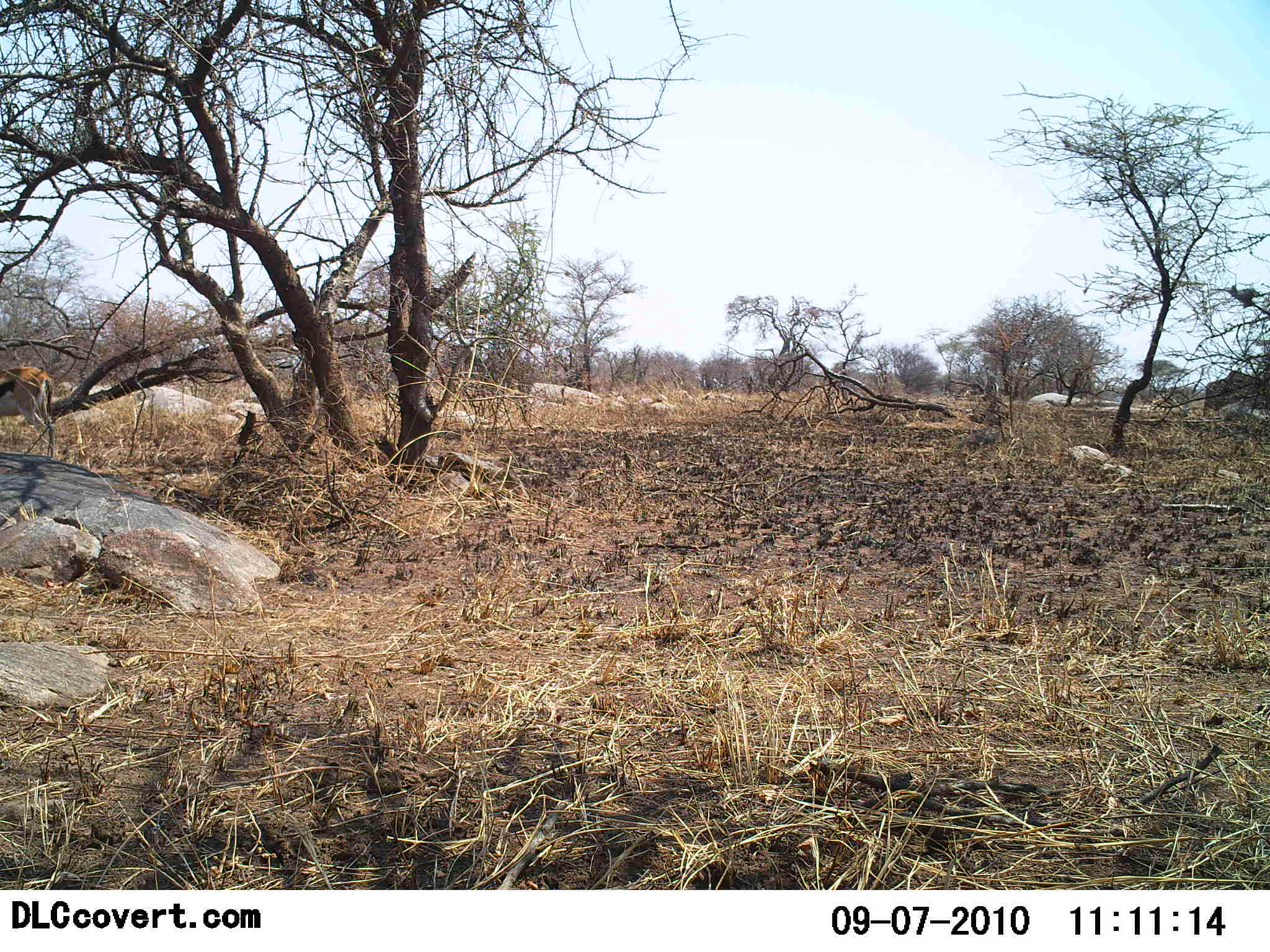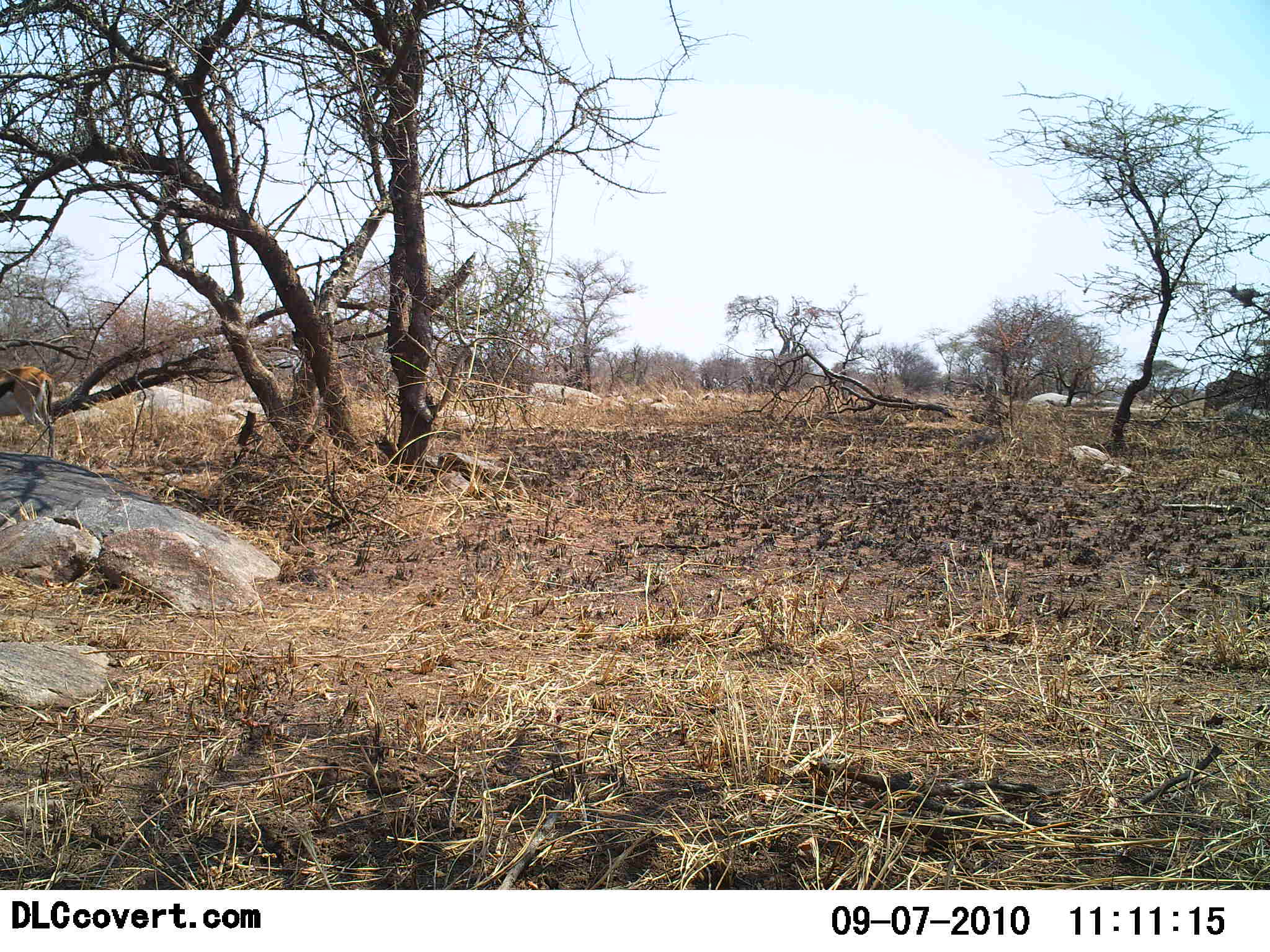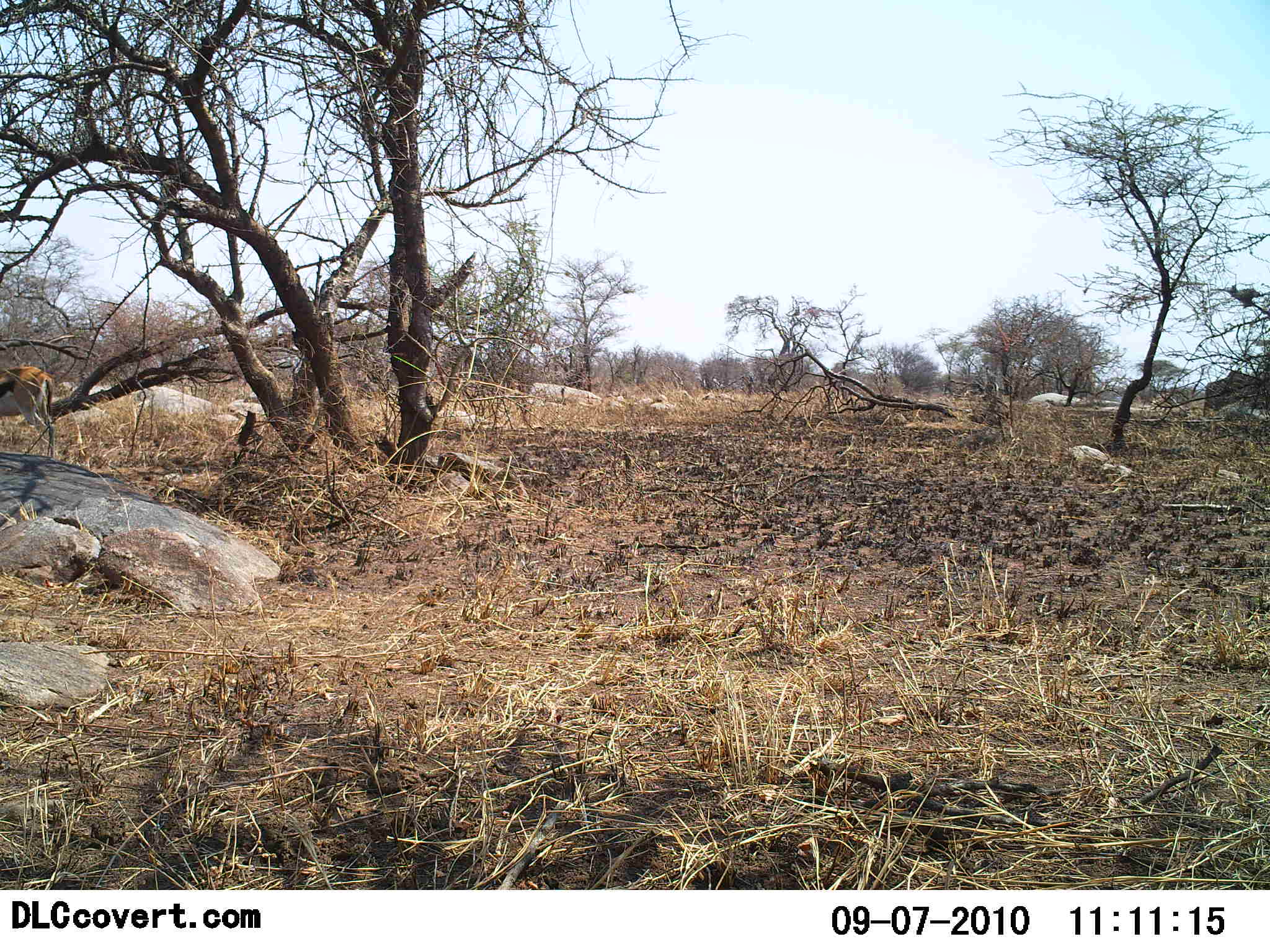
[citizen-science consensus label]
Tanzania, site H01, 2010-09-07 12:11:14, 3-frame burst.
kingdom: Animalia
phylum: Chordata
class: Mammalia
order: Artiodactyla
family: Bovidae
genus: Eudorcas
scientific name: Eudorcas thomsonii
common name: thomson's gazelle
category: gazellethomsons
Gazellethomsons (thomson's gazelle) (Eudorcas thomsonii), count 1. Behavior (volunteer vote fractions): standing 73%, resting 0%, moving 20%, interacting 0%. Young present (vote fraction): 0%. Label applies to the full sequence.